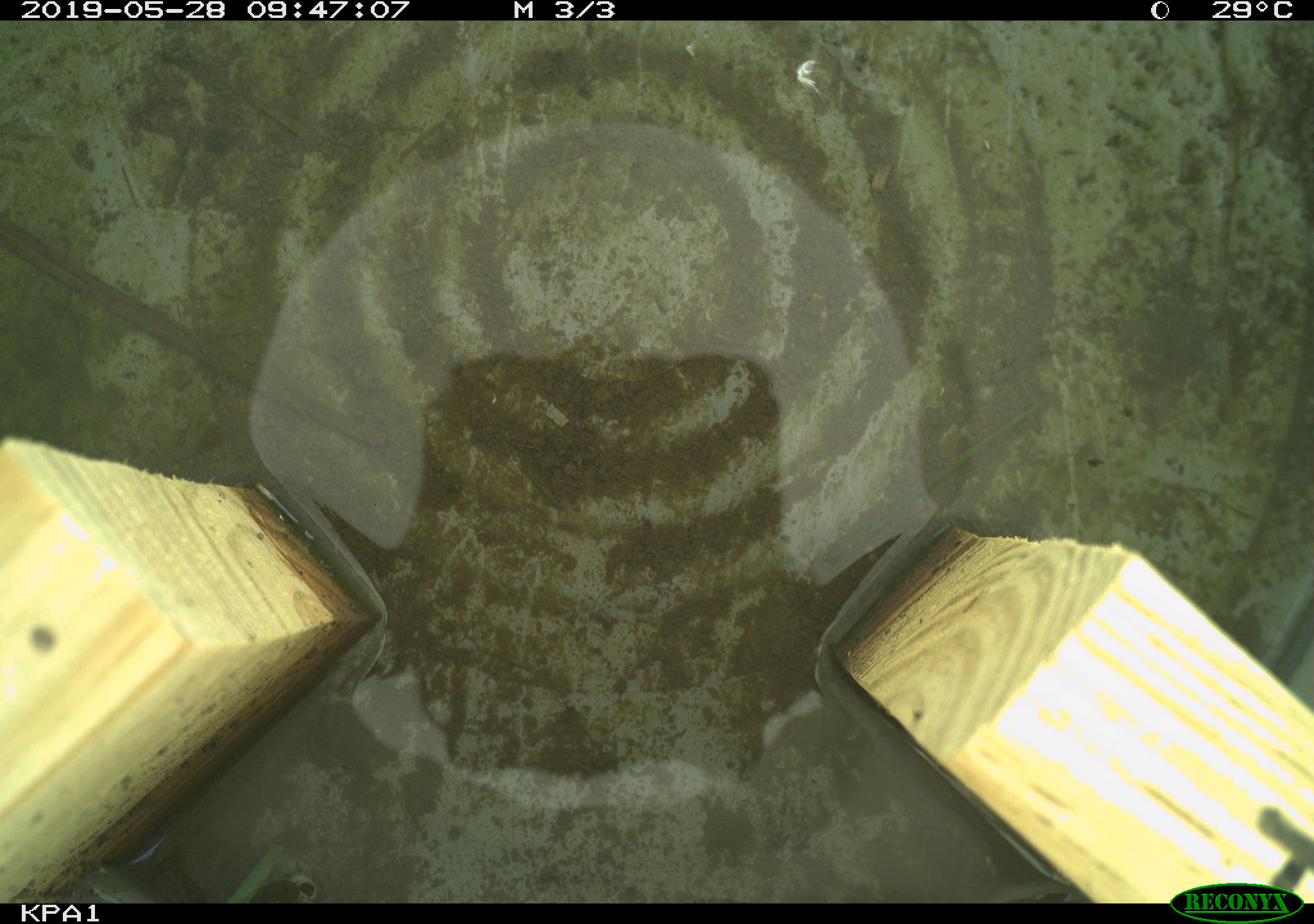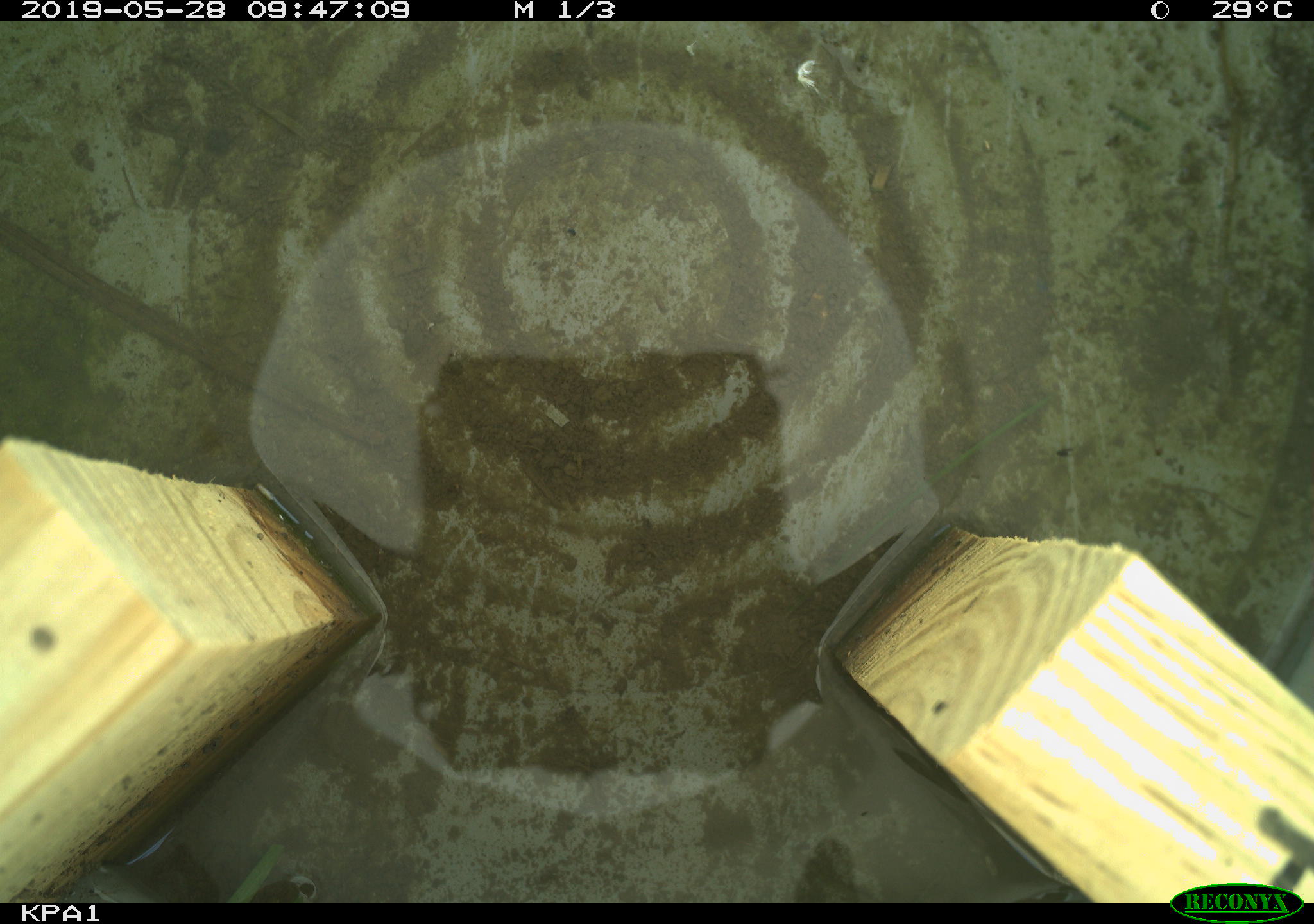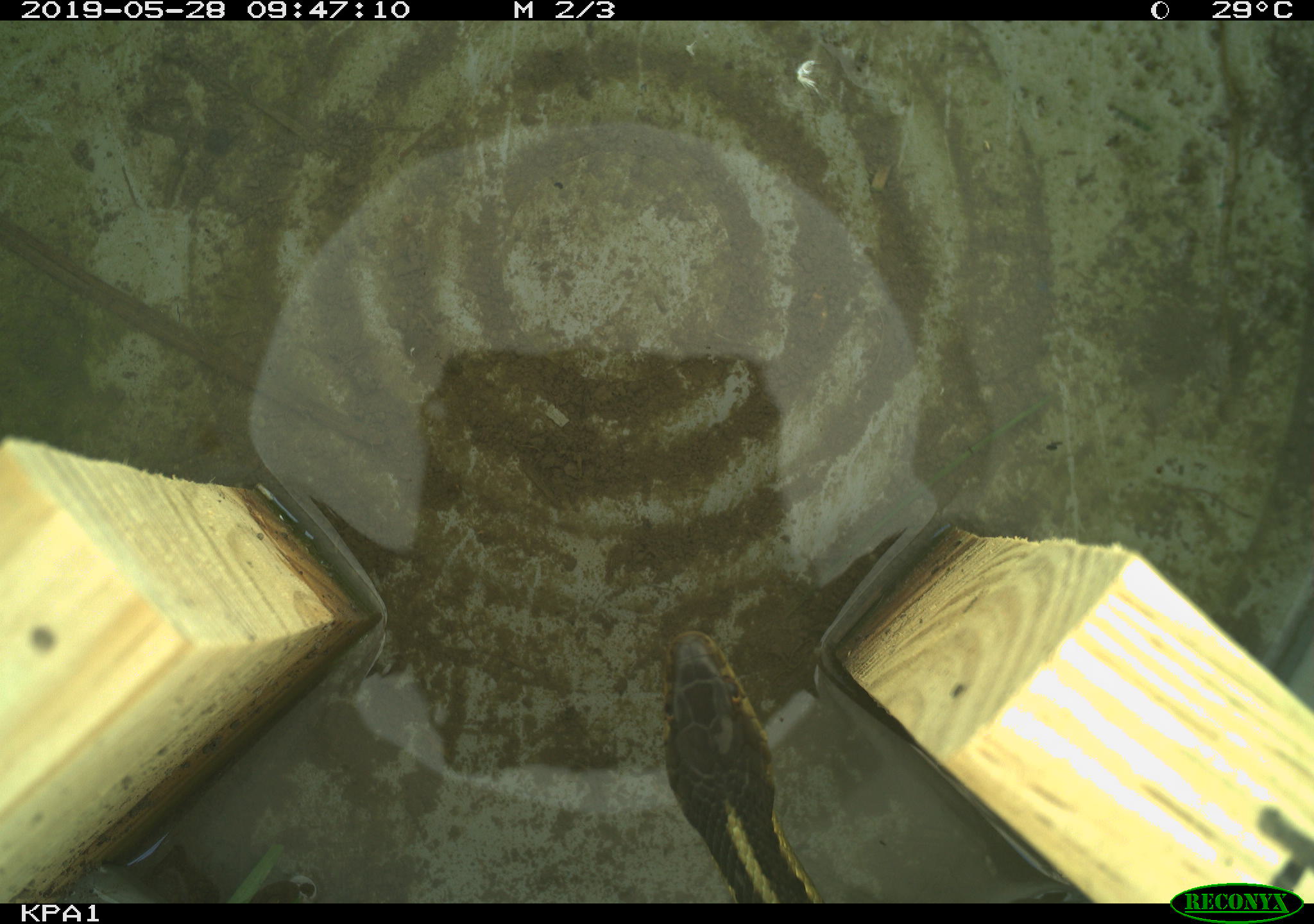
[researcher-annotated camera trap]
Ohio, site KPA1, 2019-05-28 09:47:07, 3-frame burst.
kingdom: Animalia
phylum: Chordata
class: Reptilia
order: Squamata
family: Colubridae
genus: Thamnophis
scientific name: Thamnophis sirtalis sirtalis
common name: eastern gartersnake